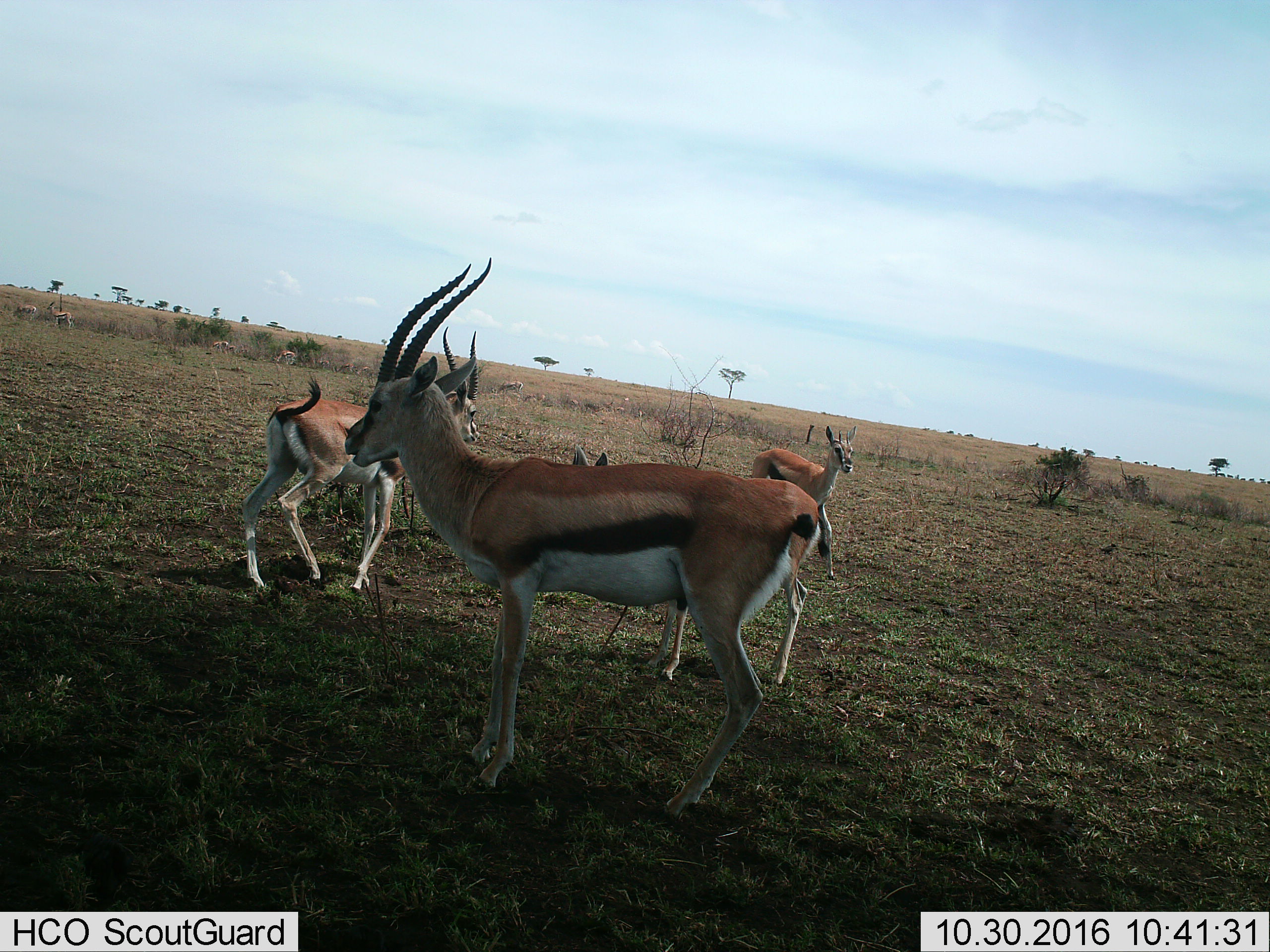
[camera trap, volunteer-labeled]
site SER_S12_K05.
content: unidentified animal